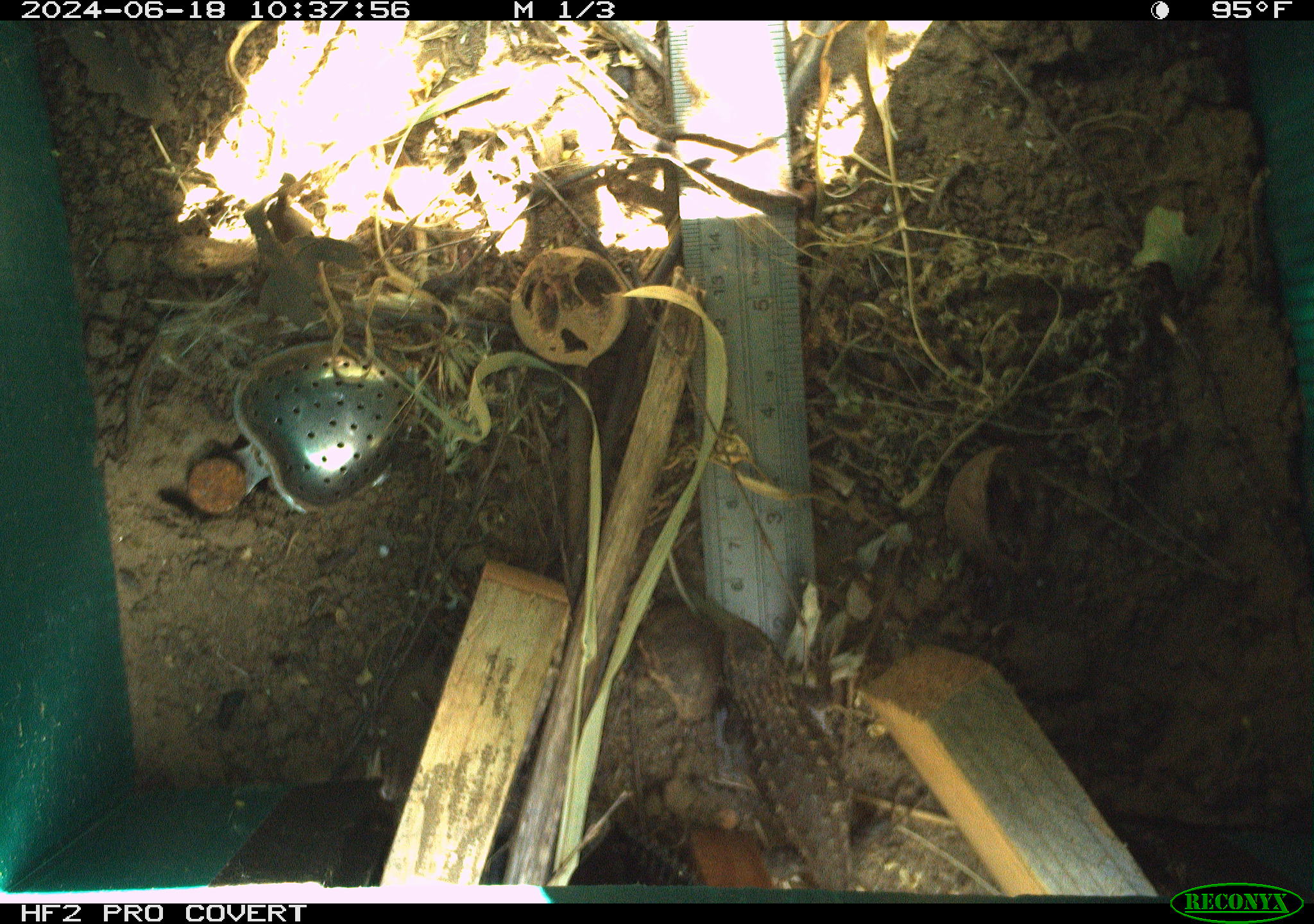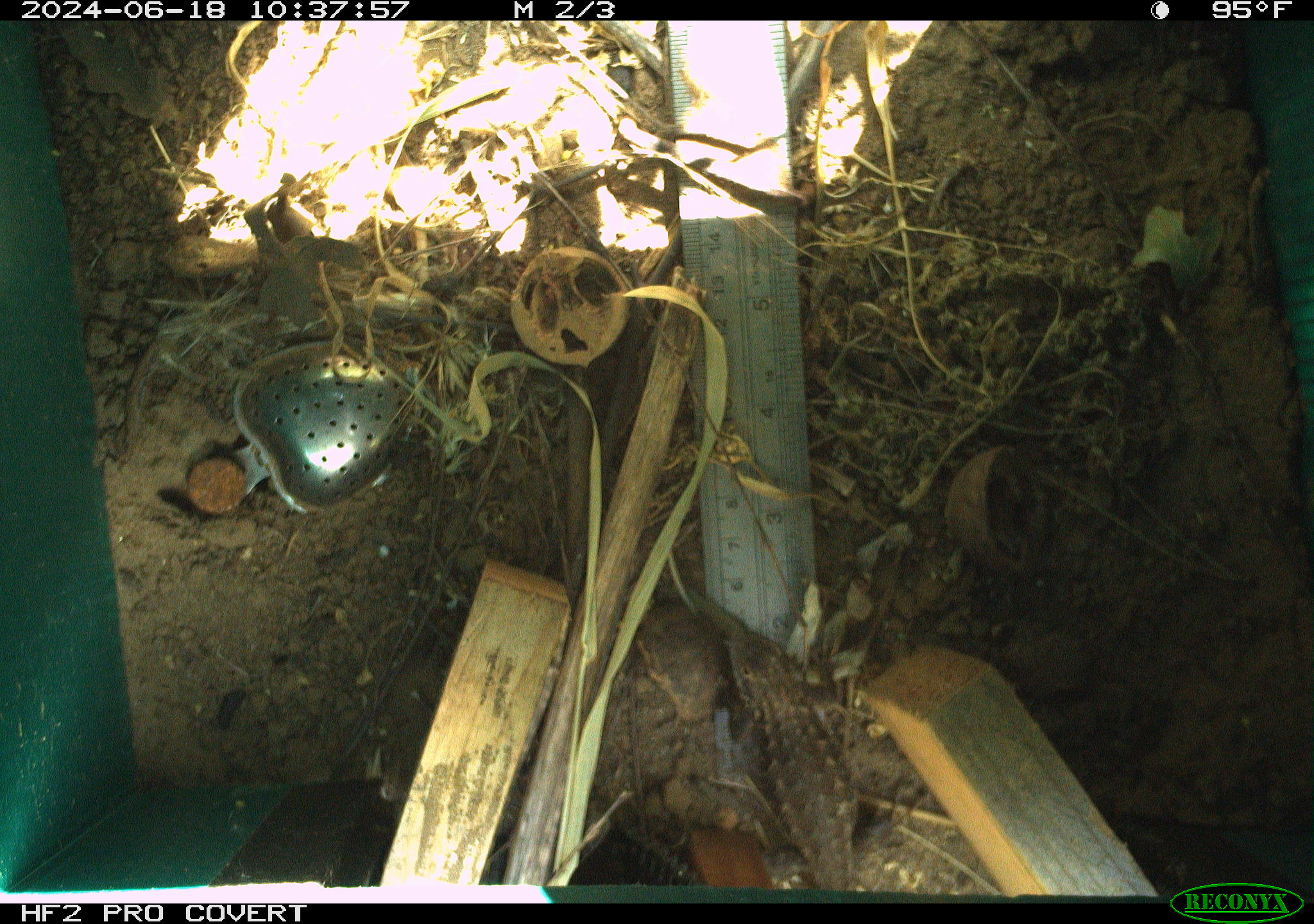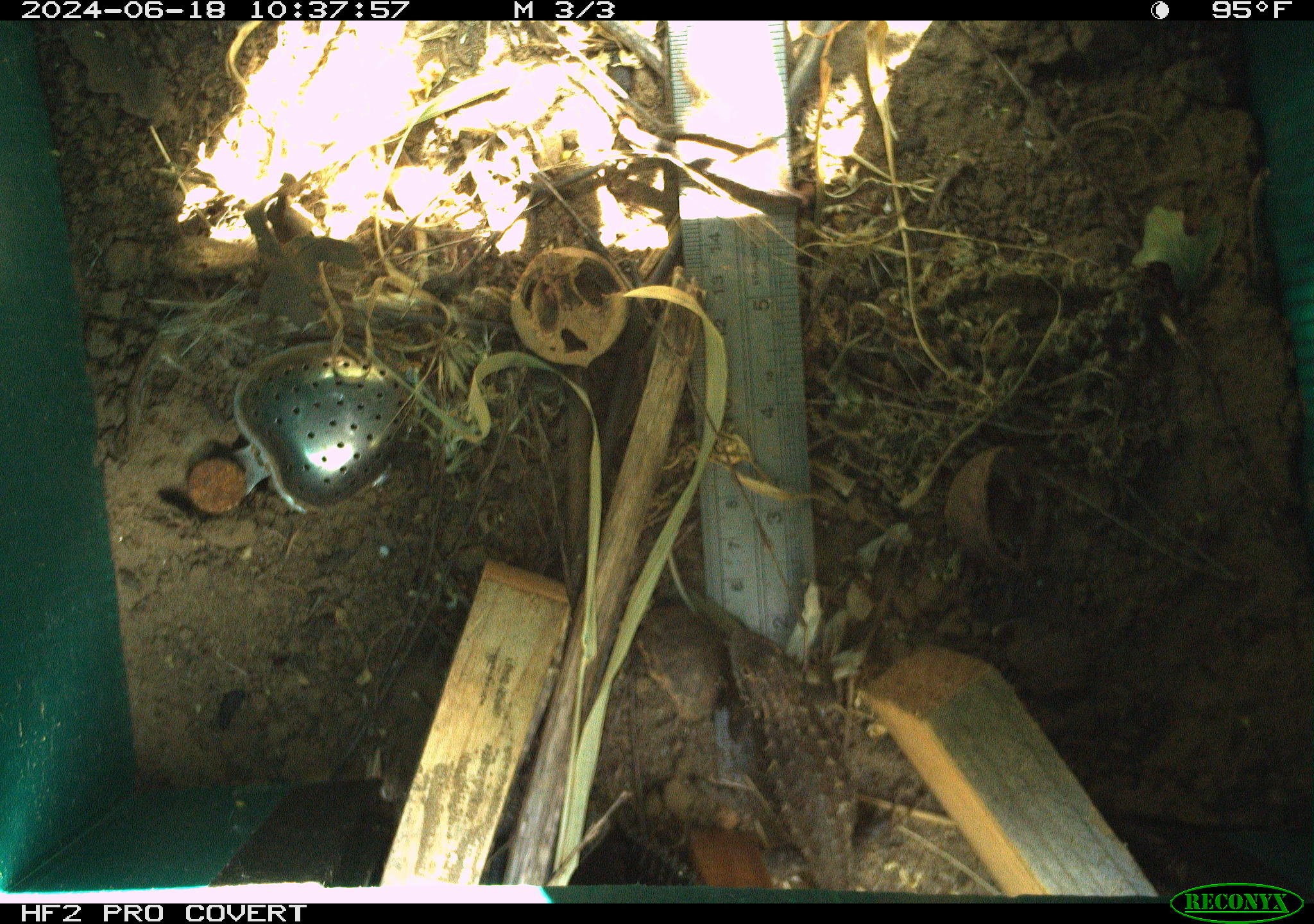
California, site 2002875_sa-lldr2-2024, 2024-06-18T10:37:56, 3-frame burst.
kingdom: Animalia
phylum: Chordata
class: Reptilia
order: Squamata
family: Phrynosomatidae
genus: Sceloporus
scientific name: Sceloporus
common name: spiny lizards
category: sceloporus species